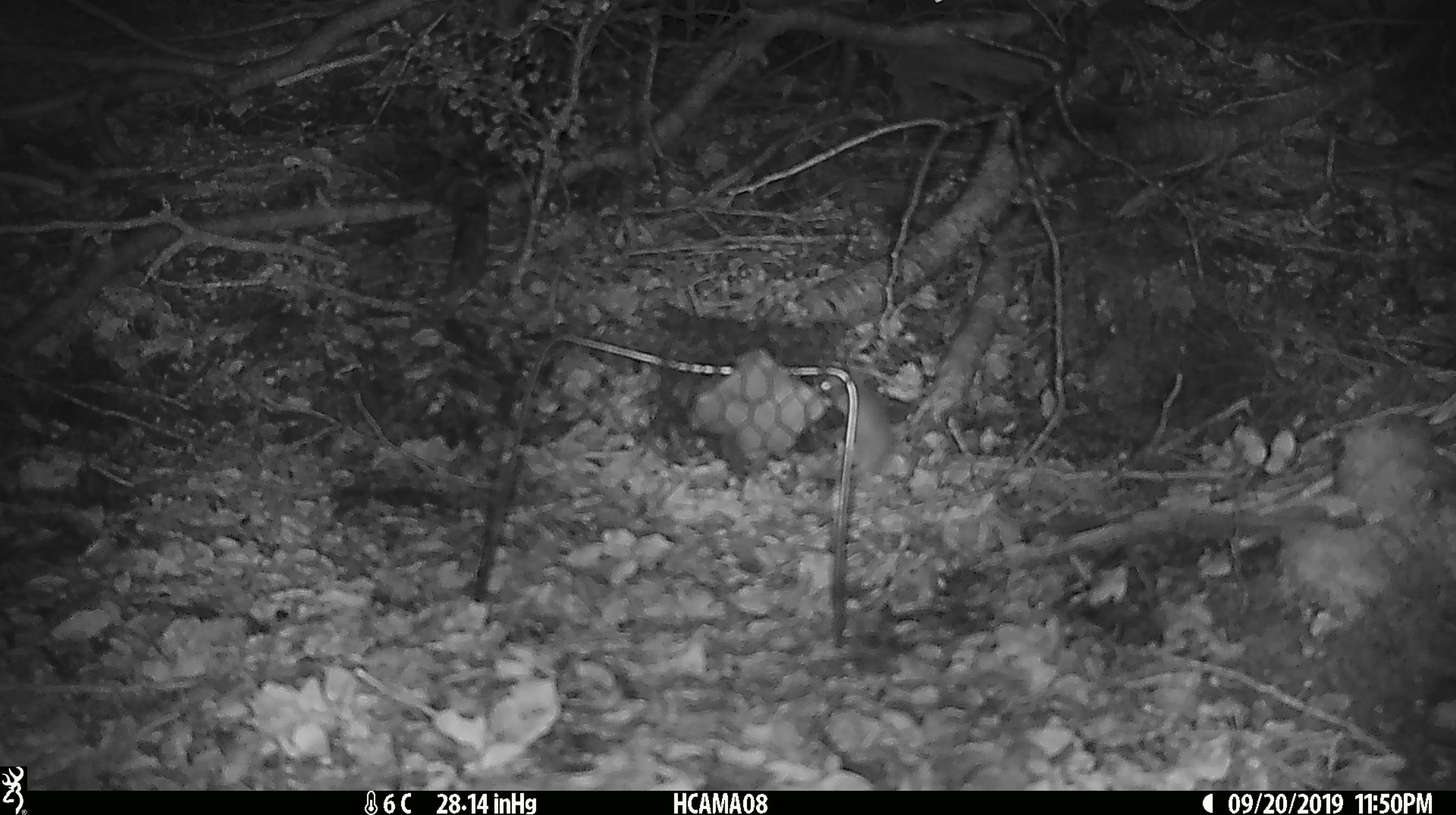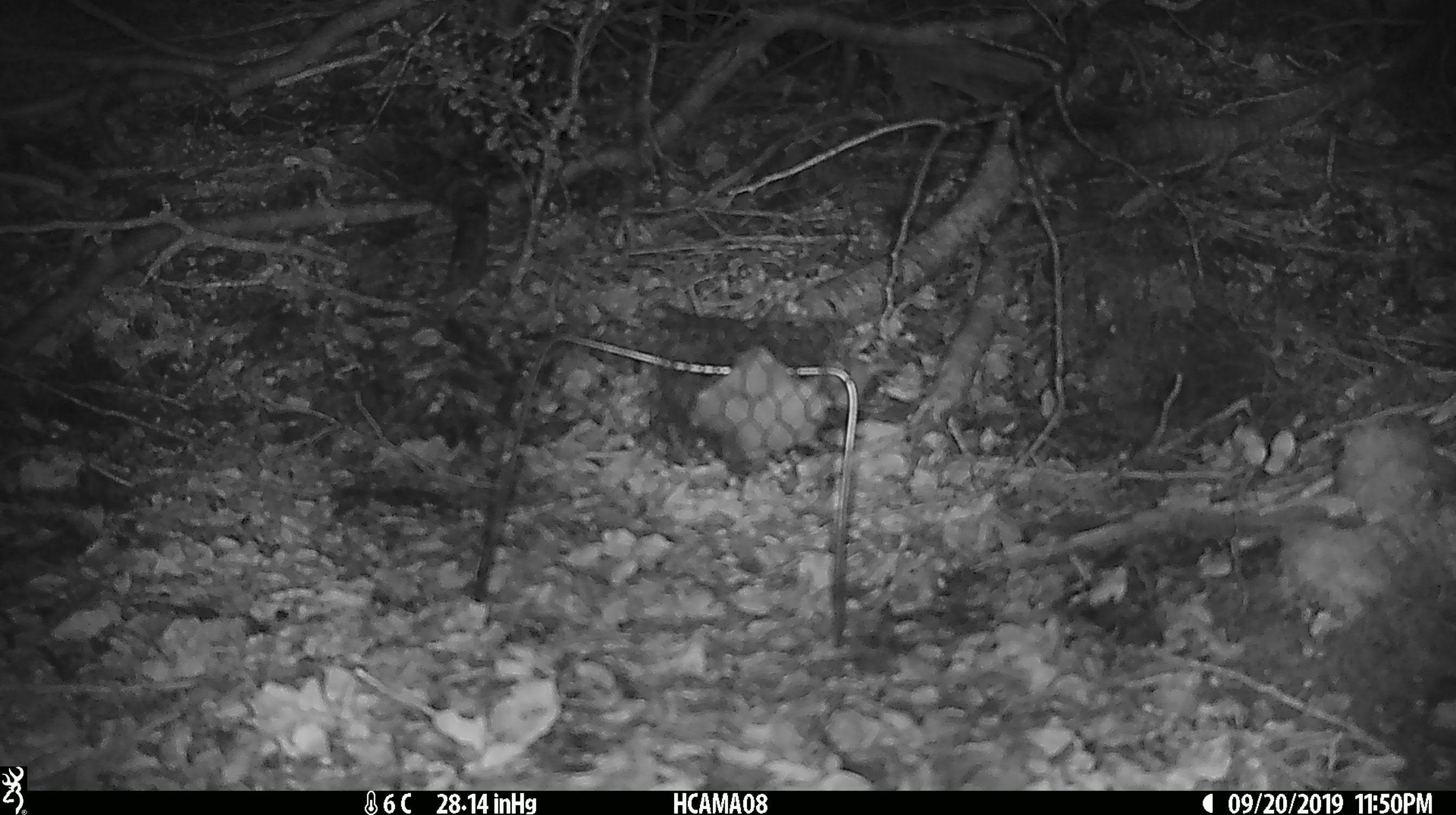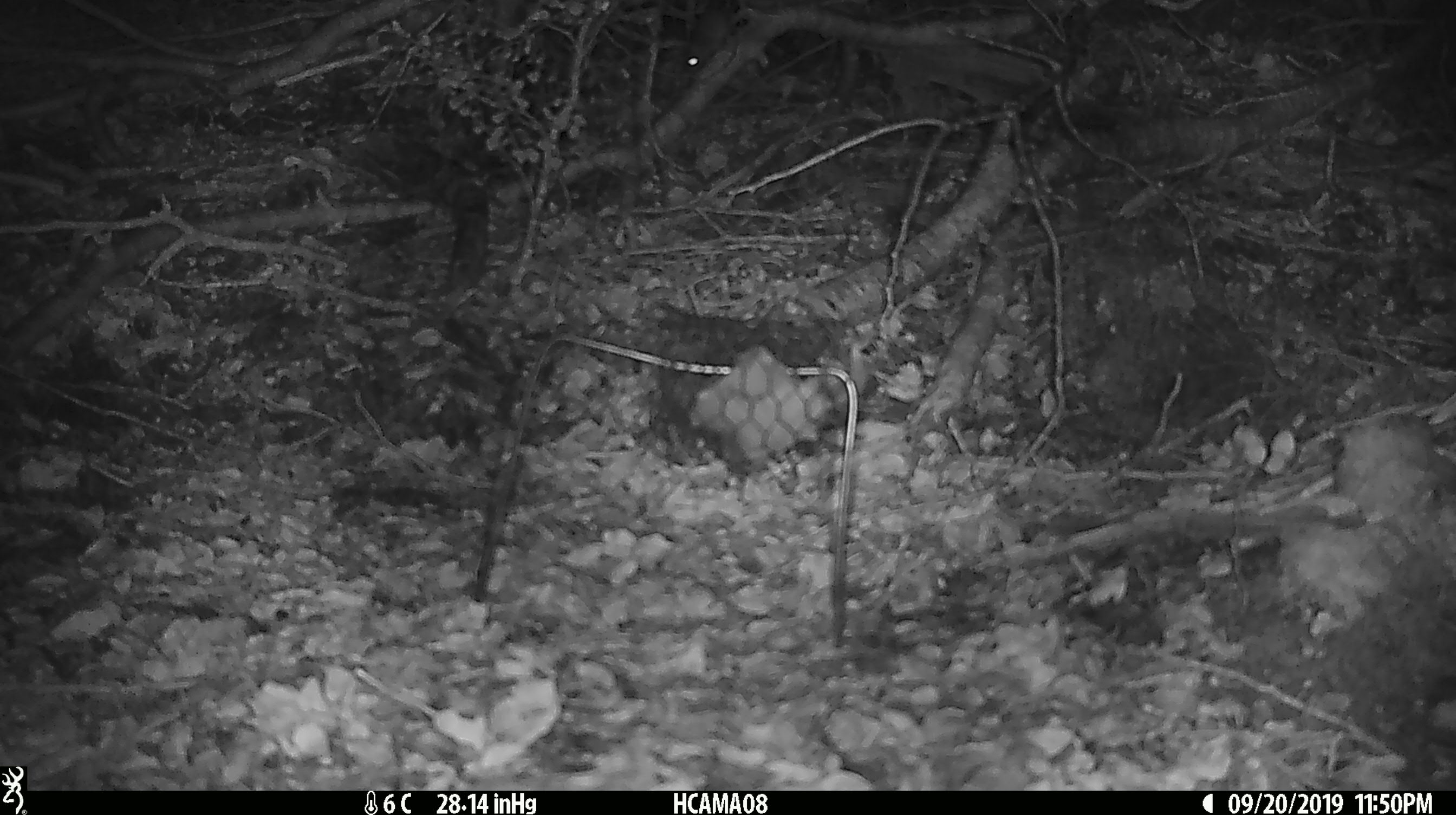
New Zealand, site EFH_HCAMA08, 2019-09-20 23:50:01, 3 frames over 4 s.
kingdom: Animalia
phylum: Chordata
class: Mammalia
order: Rodentia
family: Muridae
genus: Mus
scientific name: Mus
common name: mouse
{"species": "mouse (Mus)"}